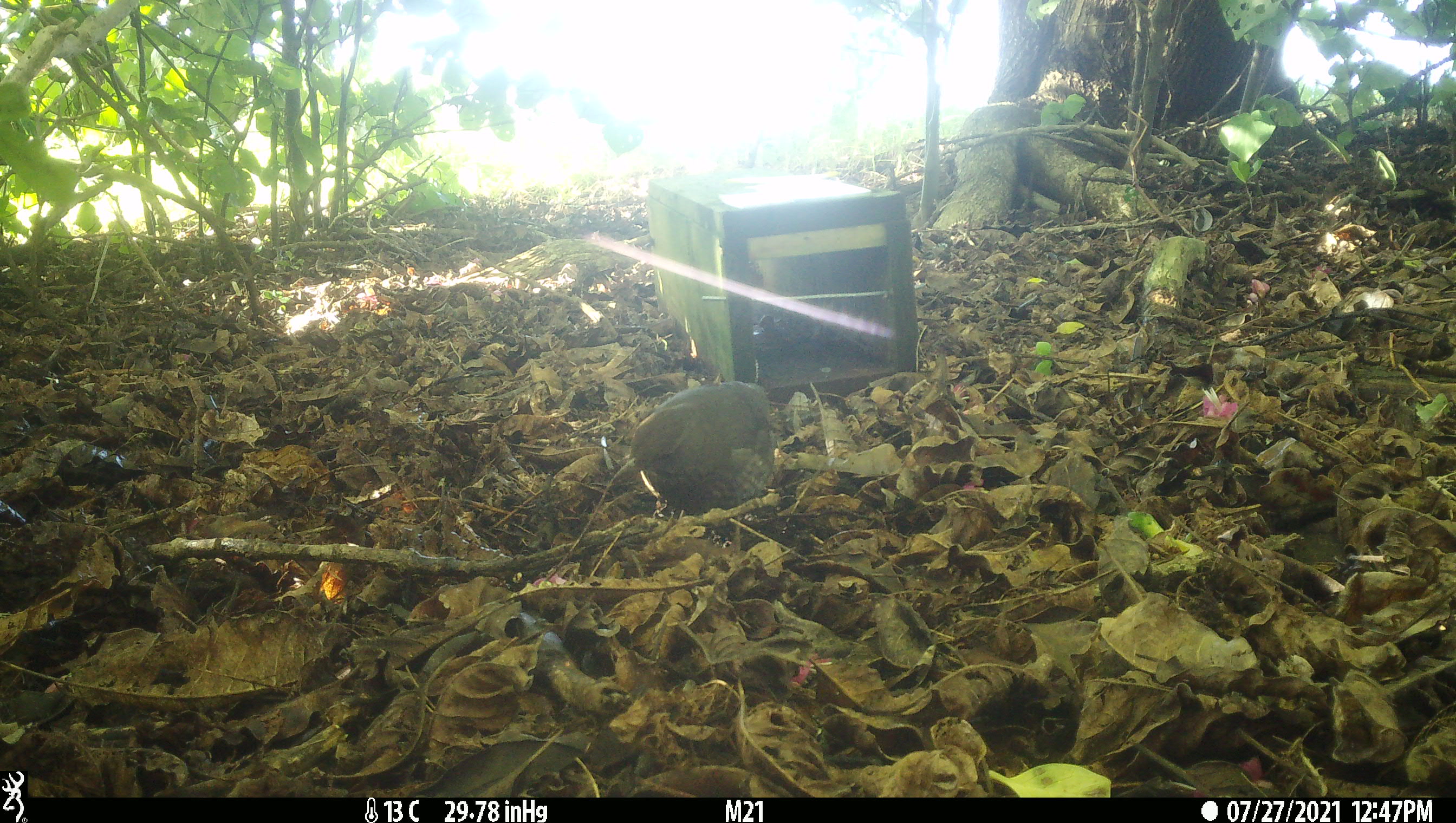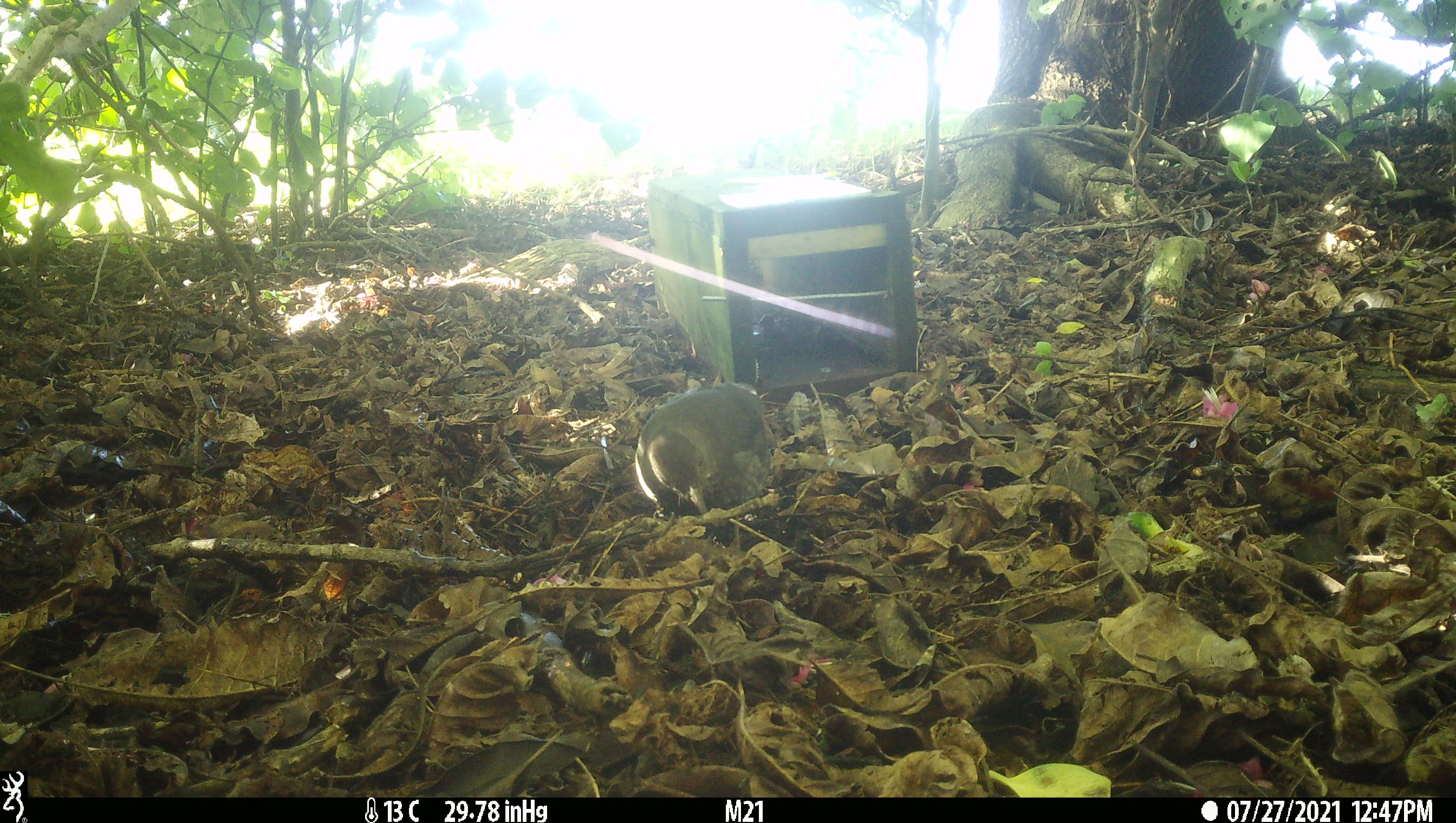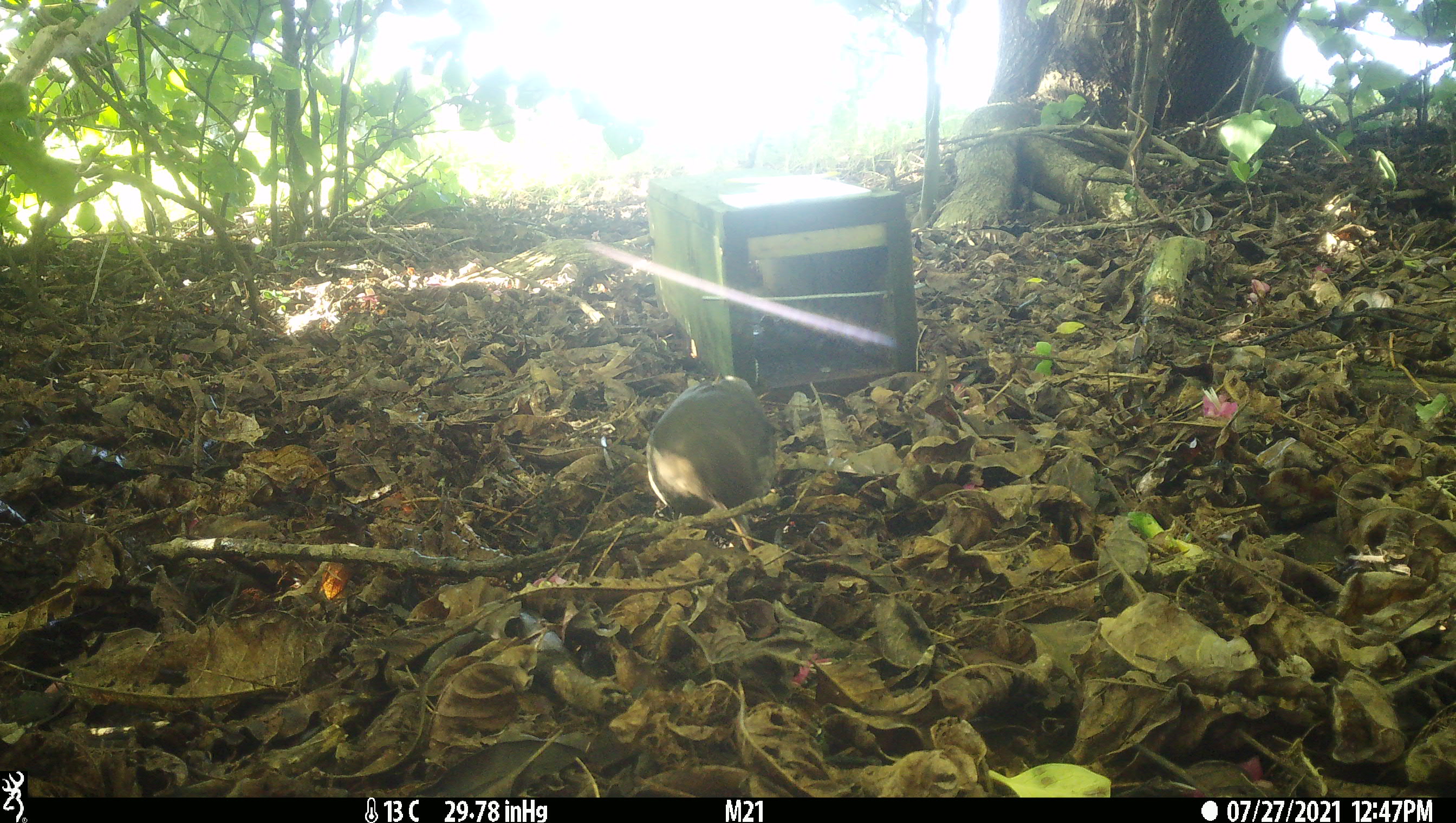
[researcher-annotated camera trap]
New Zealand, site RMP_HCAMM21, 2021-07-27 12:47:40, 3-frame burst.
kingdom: Animalia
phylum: Chordata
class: Aves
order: Passeriformes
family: Turdidae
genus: Turdus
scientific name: Turdus merula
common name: eurasian blackbird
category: blackbird